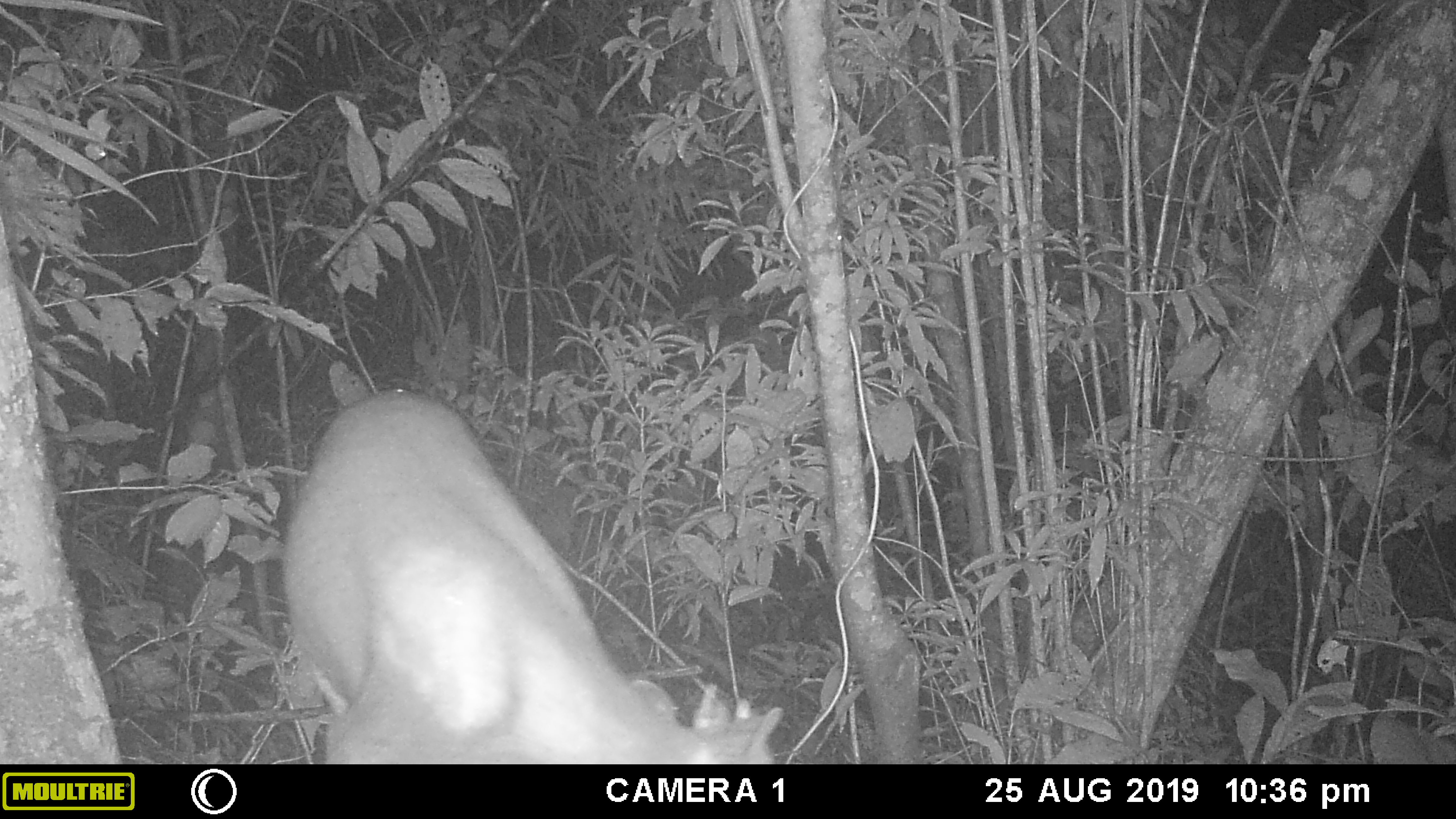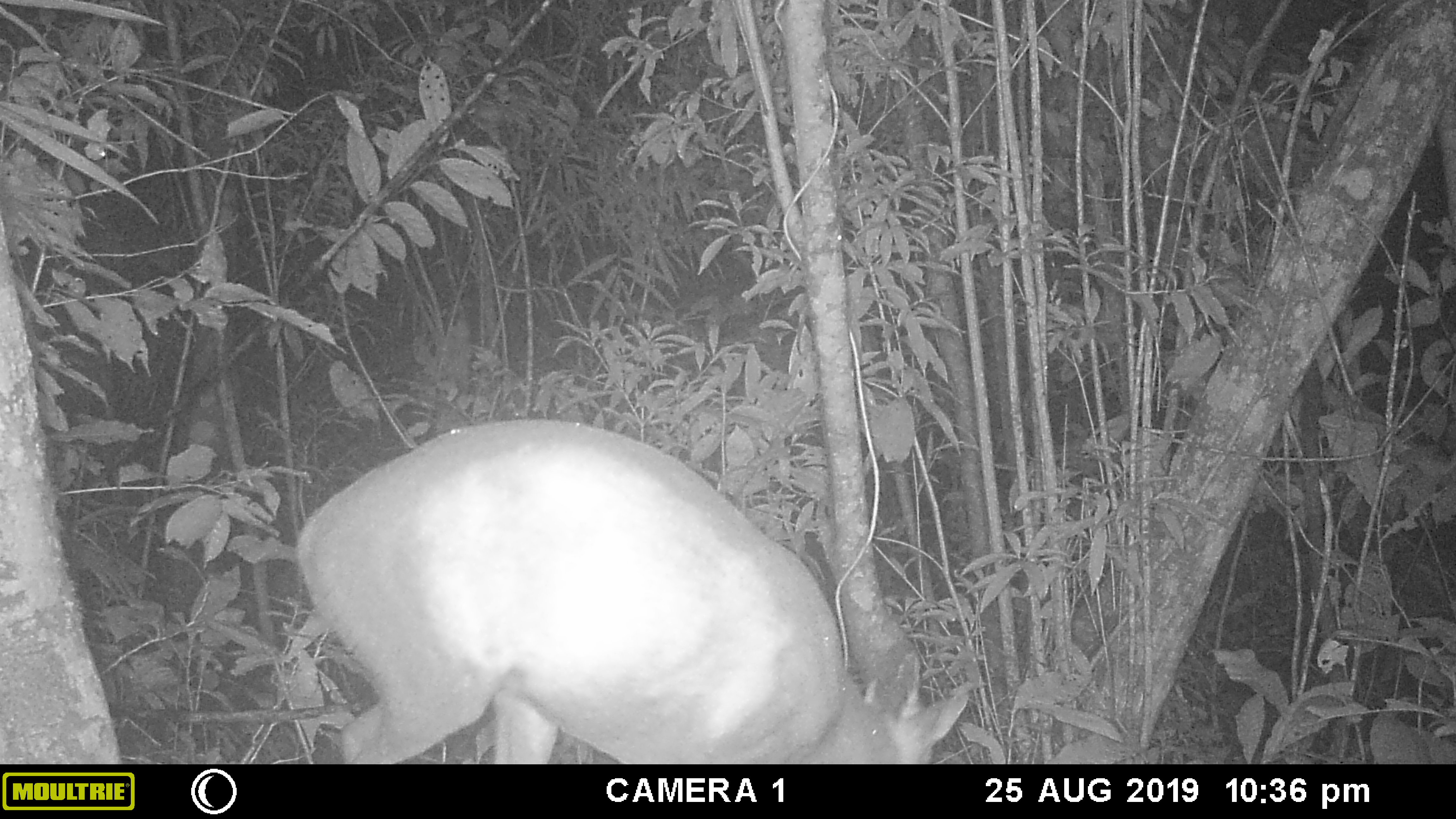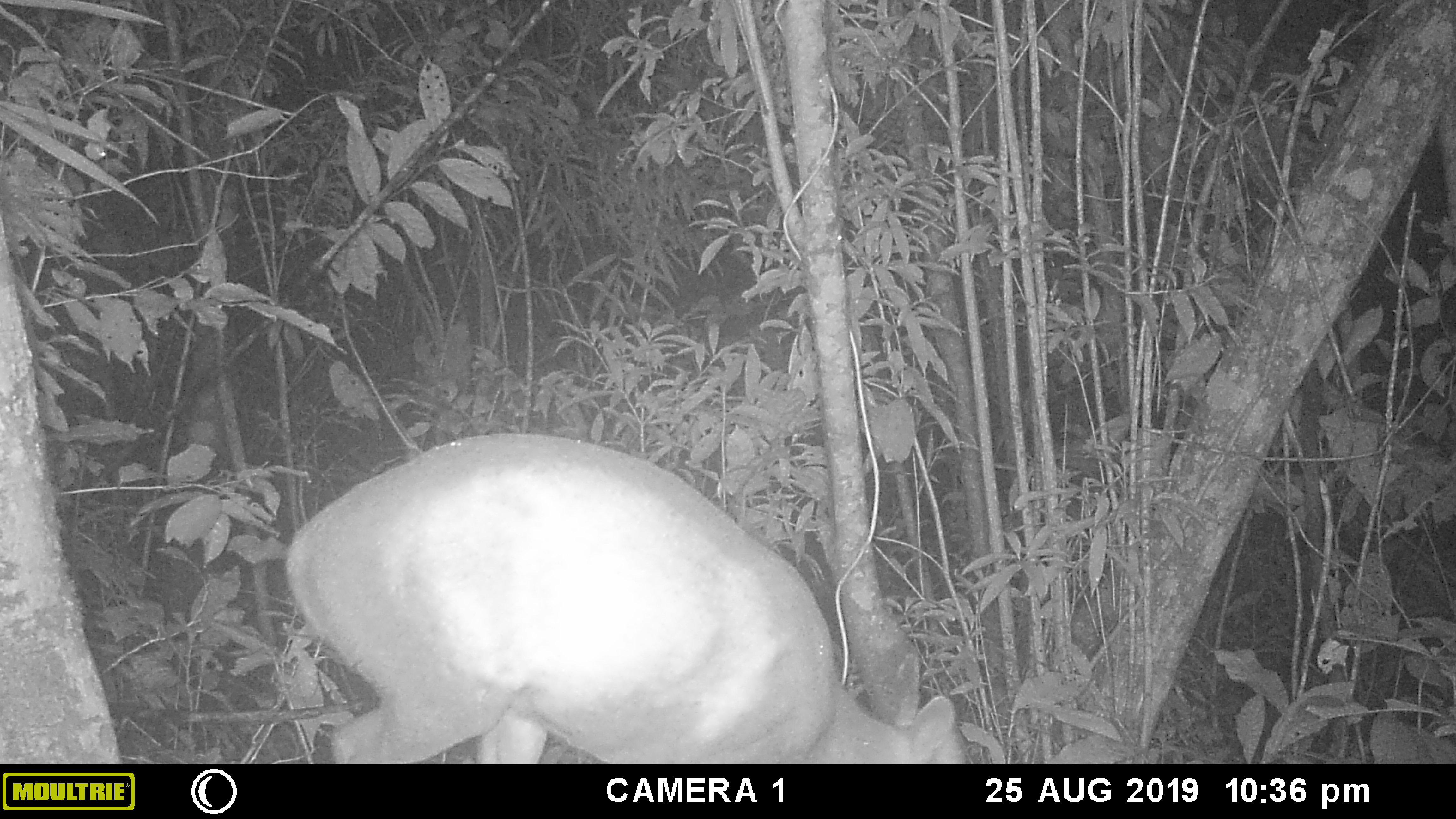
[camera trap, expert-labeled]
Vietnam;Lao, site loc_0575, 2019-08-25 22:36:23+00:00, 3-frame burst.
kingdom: Animalia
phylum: Chordata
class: Mammalia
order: Artiodactyla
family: Cervidae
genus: Muntiacus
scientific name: Muntiacus rooseveltorum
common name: roosevelt's muntjac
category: roosevelts muntjac group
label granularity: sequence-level